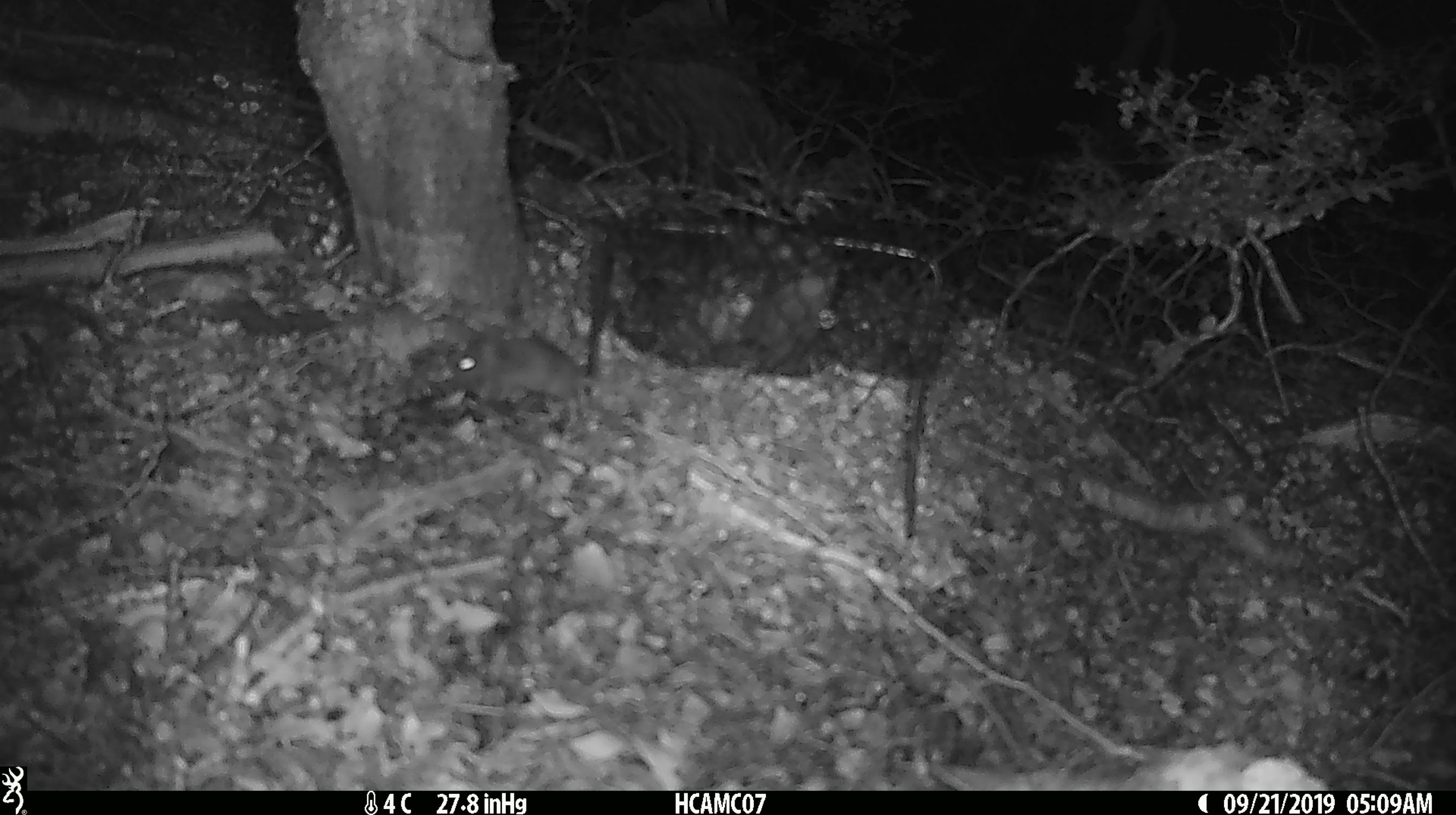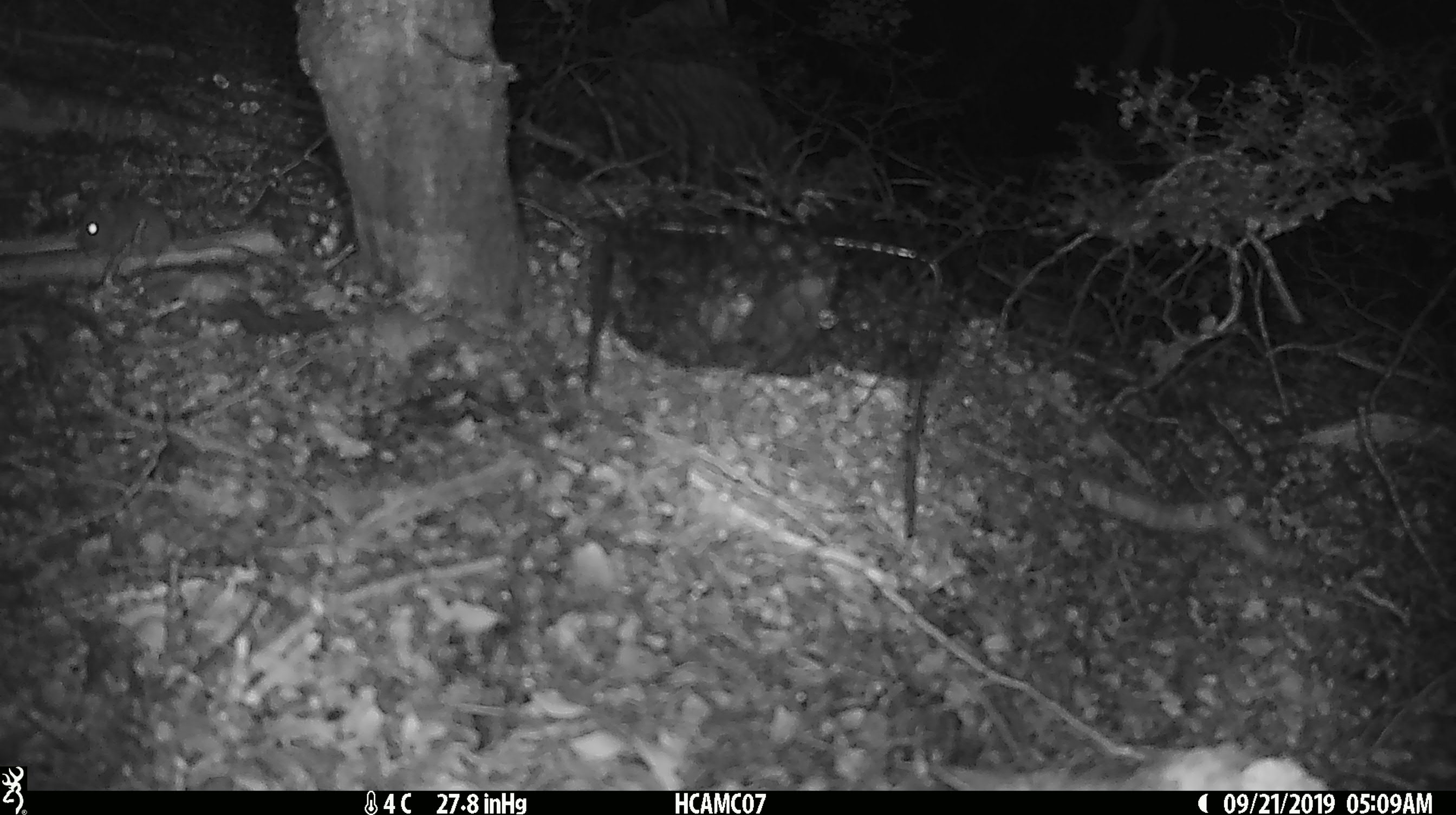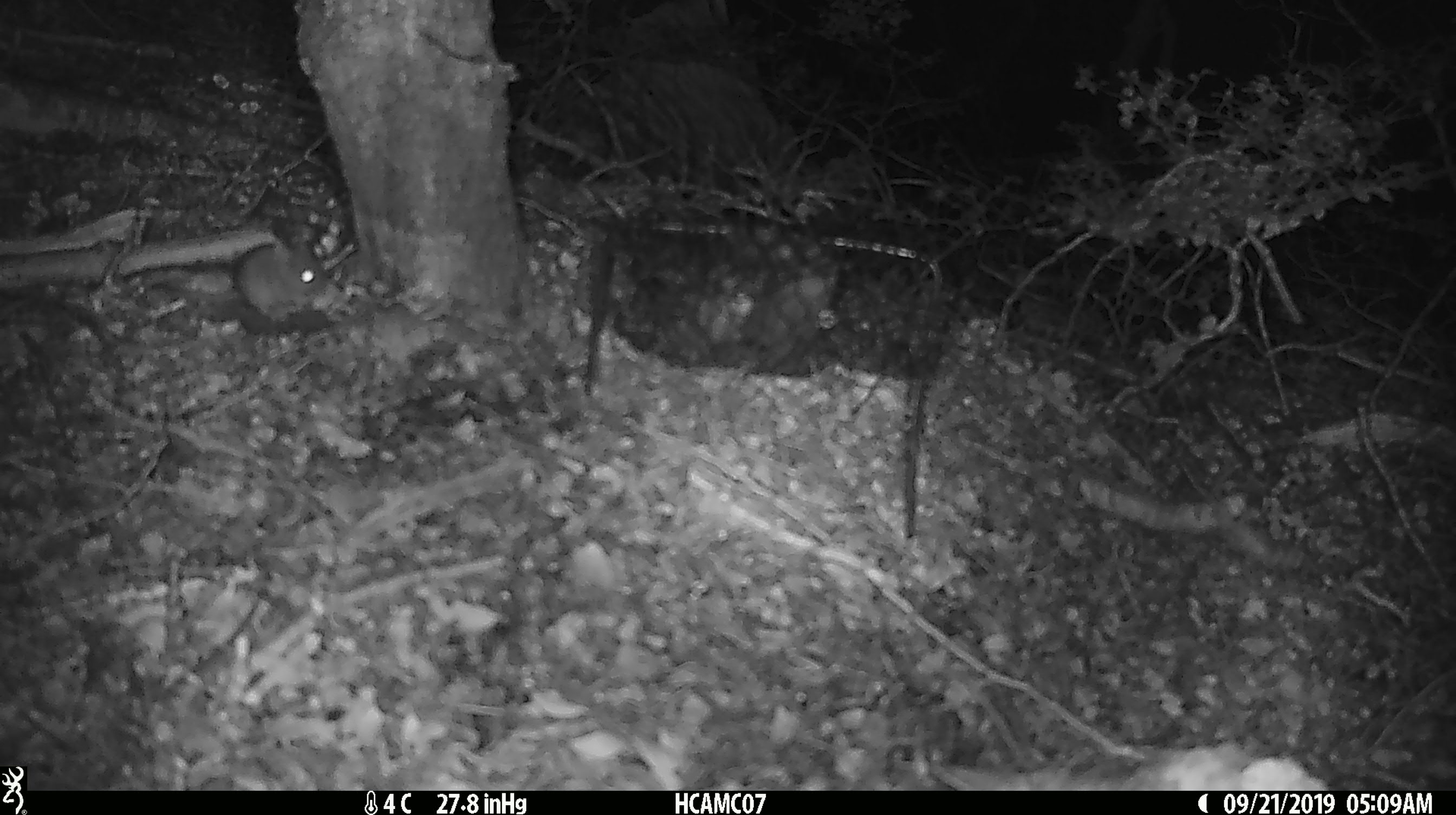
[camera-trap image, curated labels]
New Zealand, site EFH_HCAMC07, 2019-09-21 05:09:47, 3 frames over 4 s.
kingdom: Animalia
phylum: Chordata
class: Mammalia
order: Rodentia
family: Muridae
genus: Mus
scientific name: Mus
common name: mouse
Mouse (Mus).